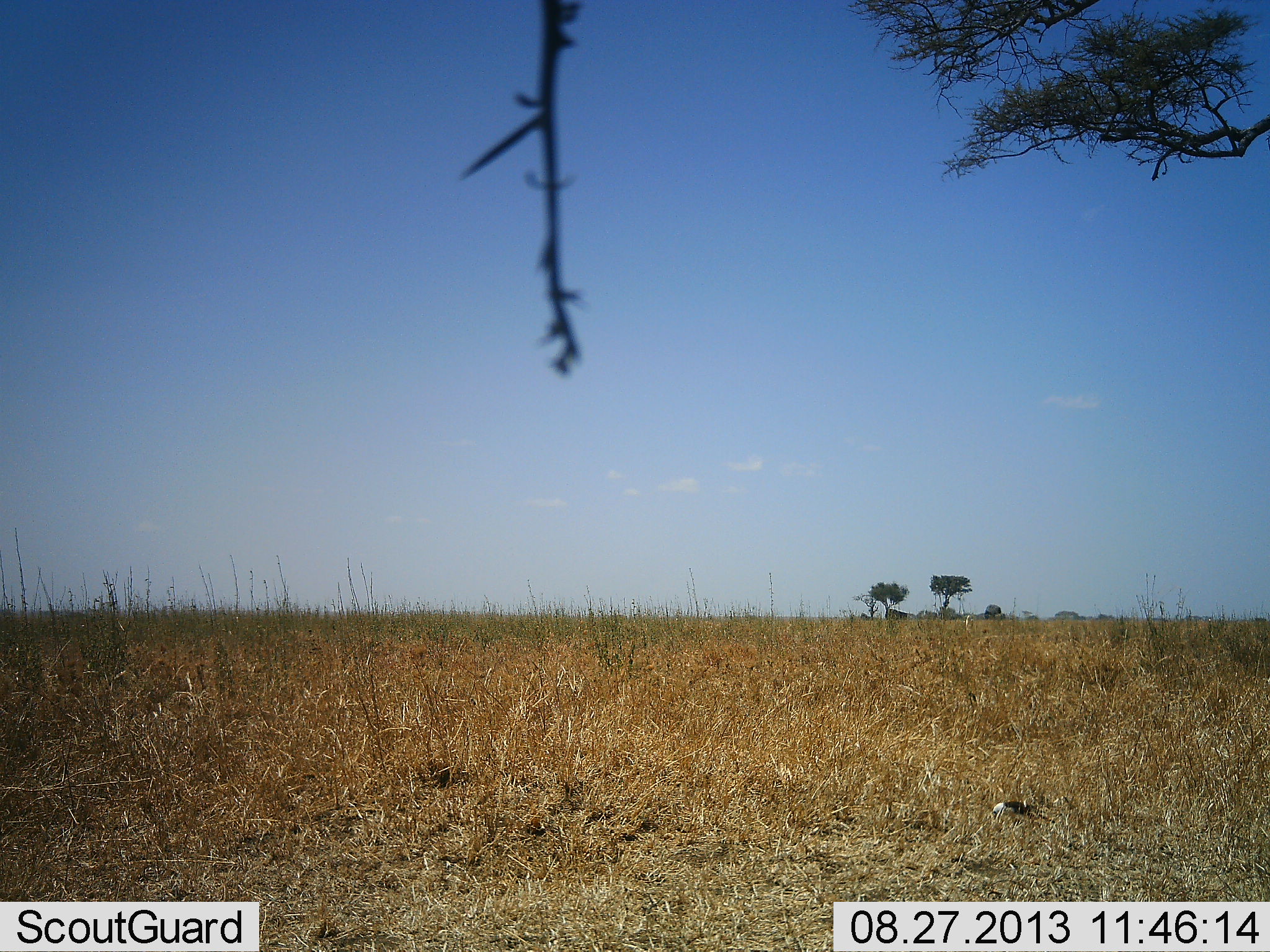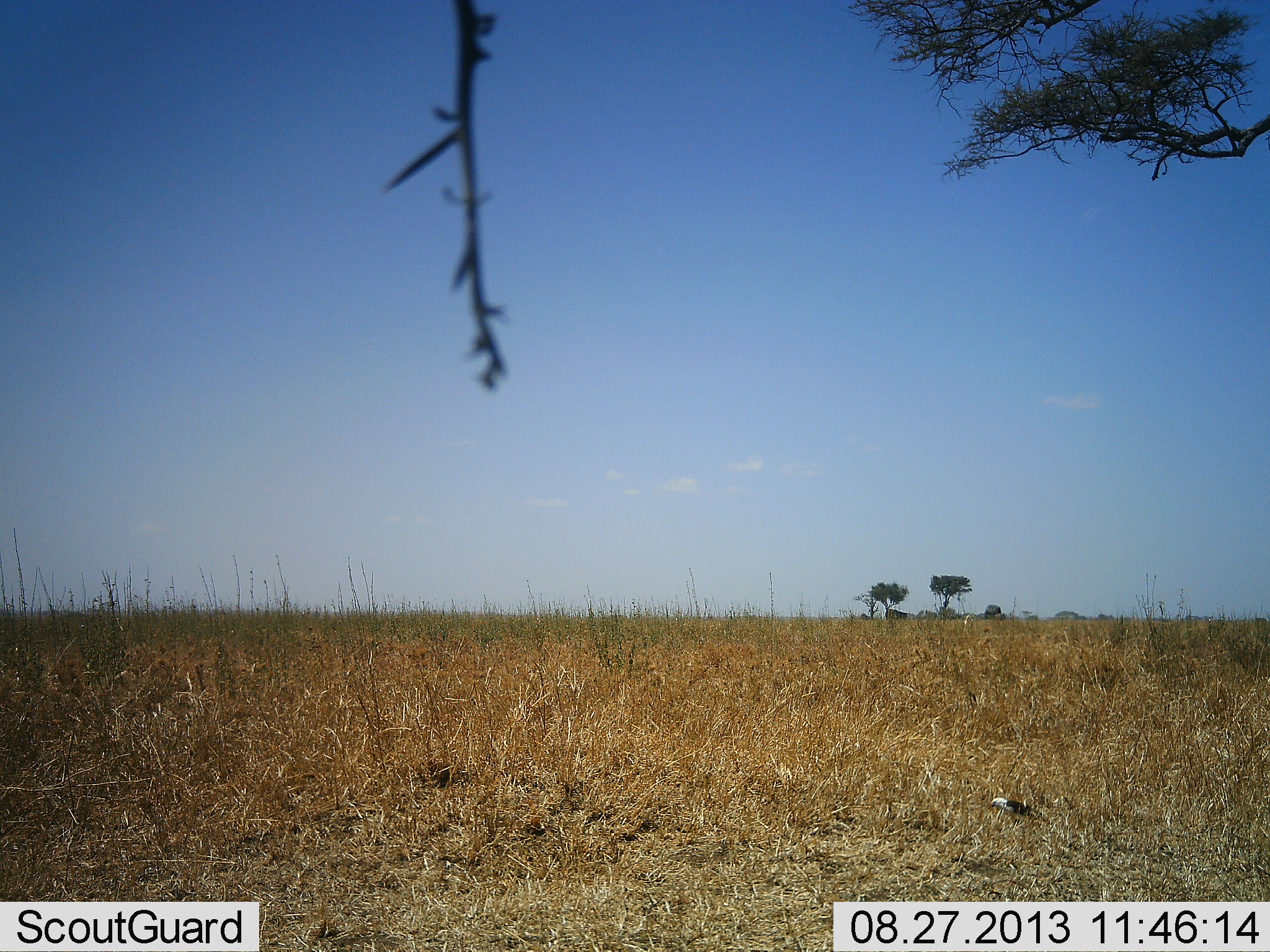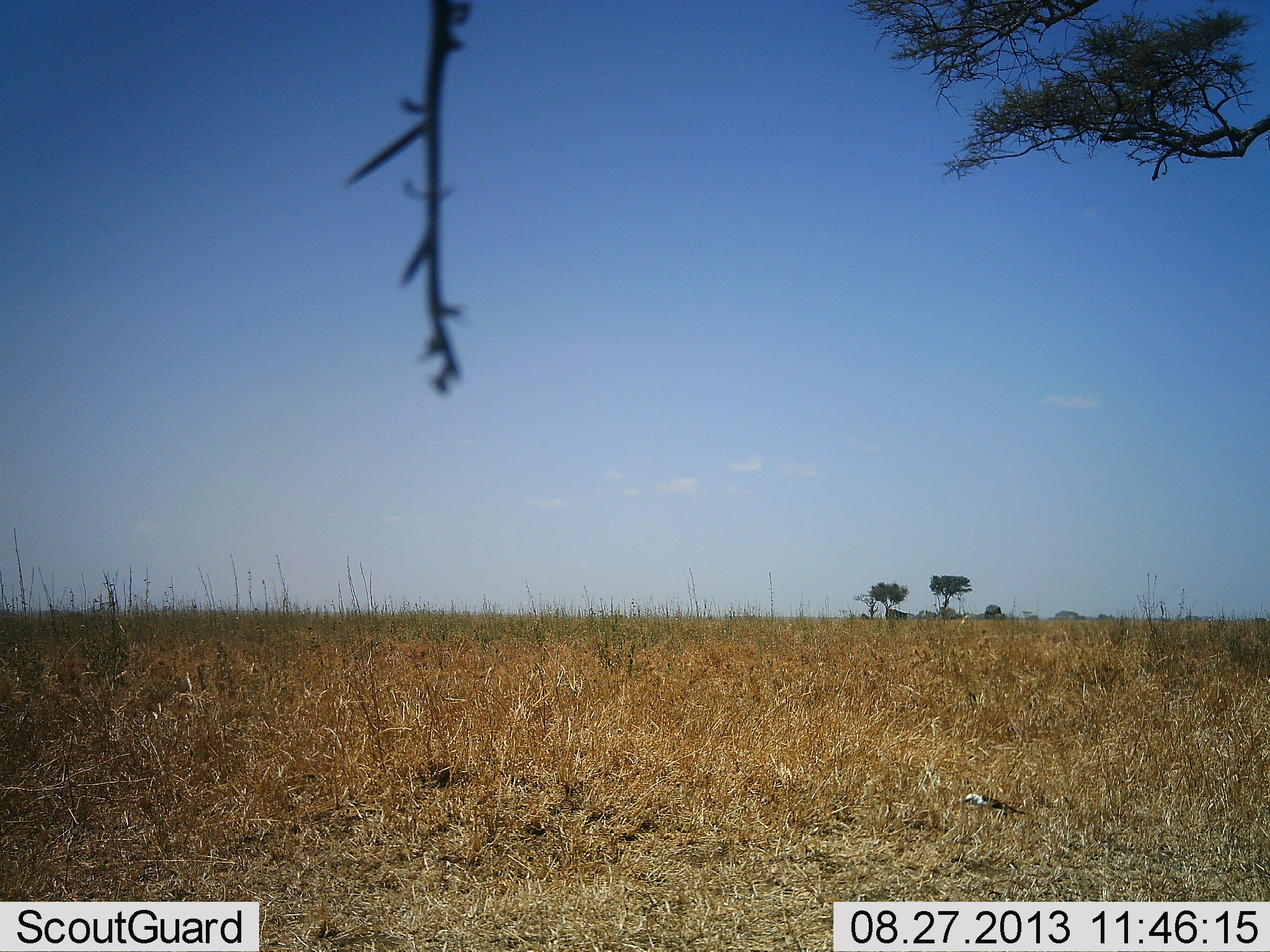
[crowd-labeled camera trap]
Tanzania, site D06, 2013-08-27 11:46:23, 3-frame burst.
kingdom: Animalia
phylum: Chordata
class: Aves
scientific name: Aves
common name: bird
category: otherbird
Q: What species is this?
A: Otherbird (bird) (Aves).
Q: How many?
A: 1.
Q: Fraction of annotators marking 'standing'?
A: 0%.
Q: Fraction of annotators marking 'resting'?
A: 0%.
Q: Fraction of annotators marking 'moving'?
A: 27%.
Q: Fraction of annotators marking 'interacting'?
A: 0%.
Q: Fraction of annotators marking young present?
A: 0%.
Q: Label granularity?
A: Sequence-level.